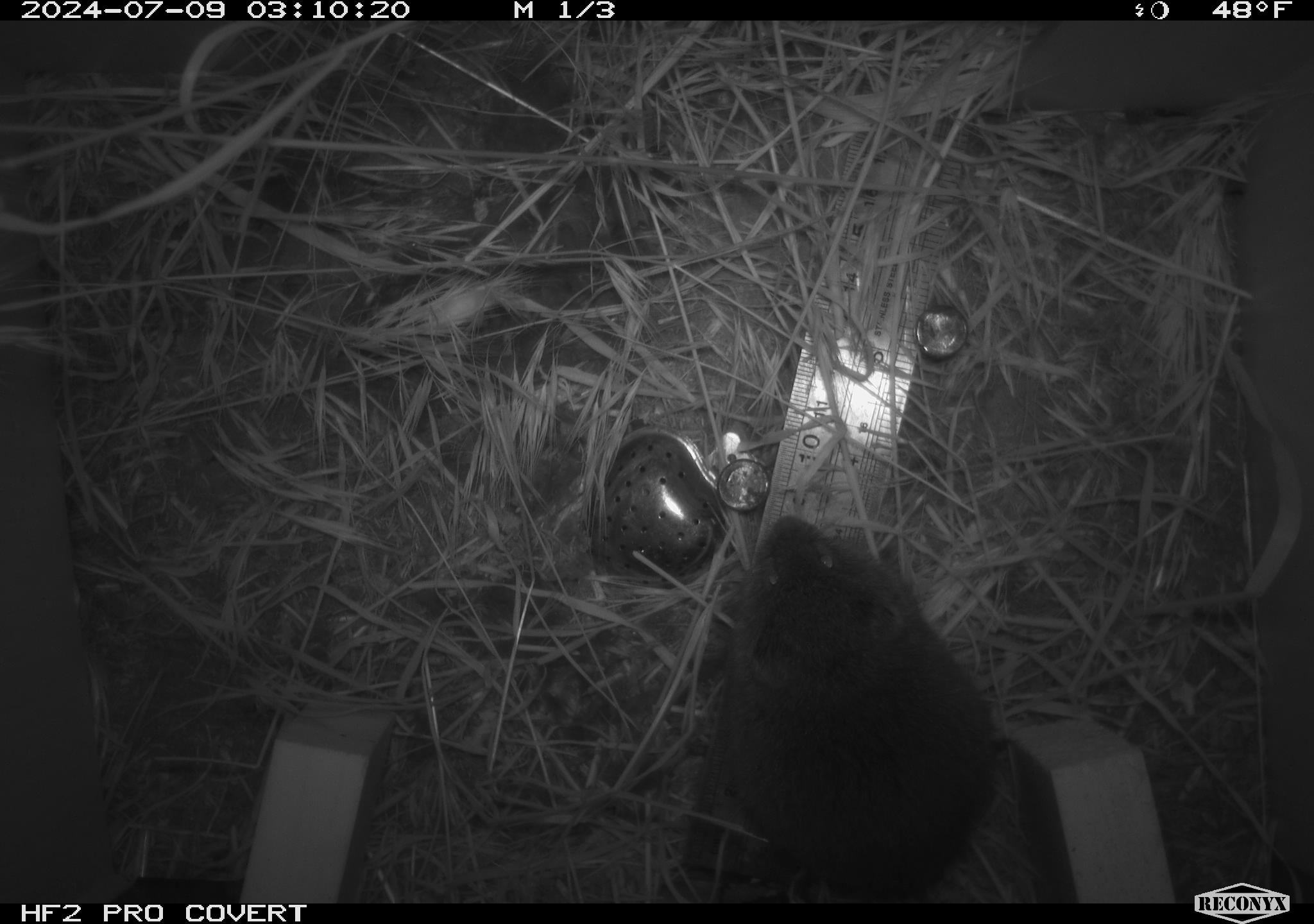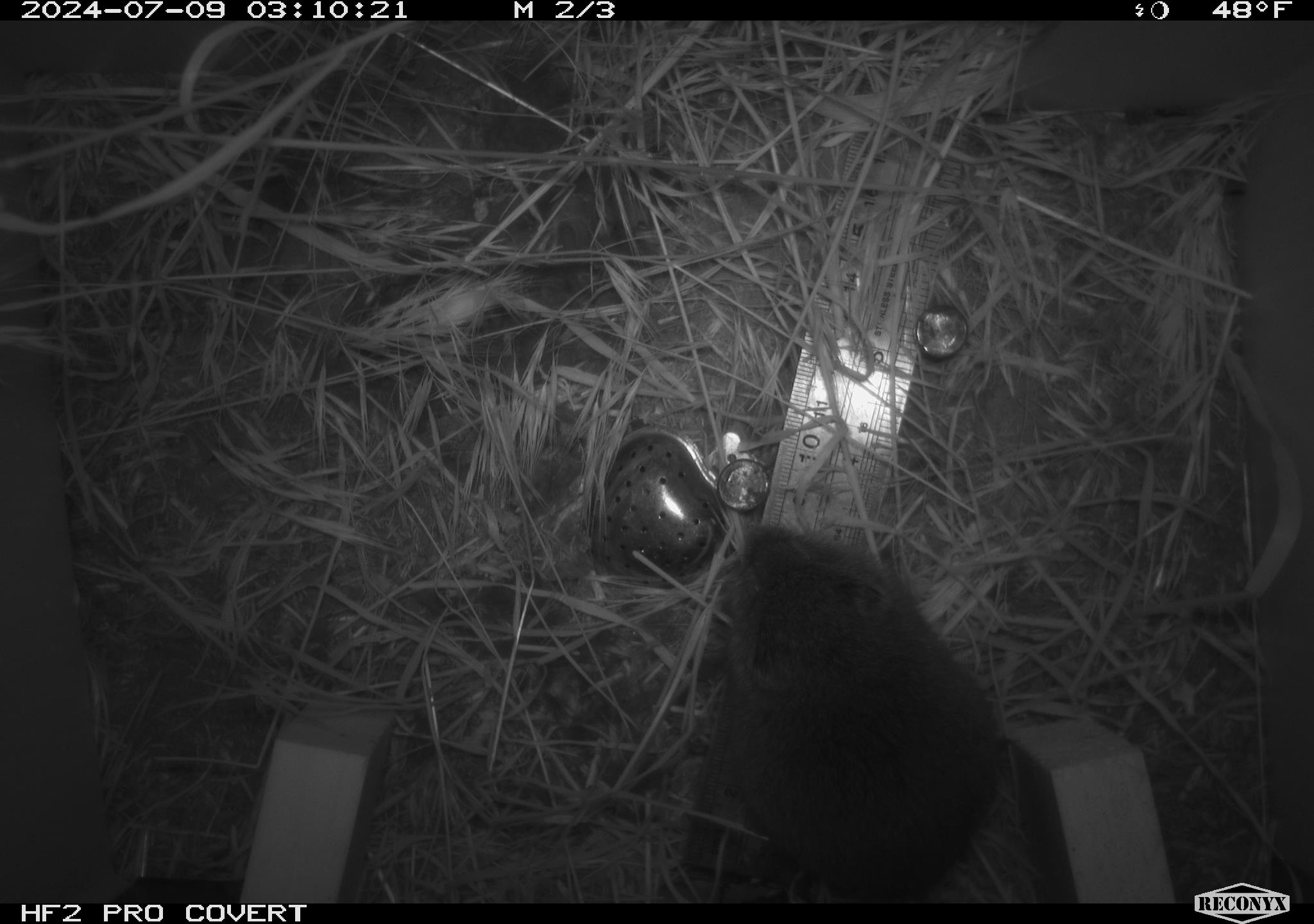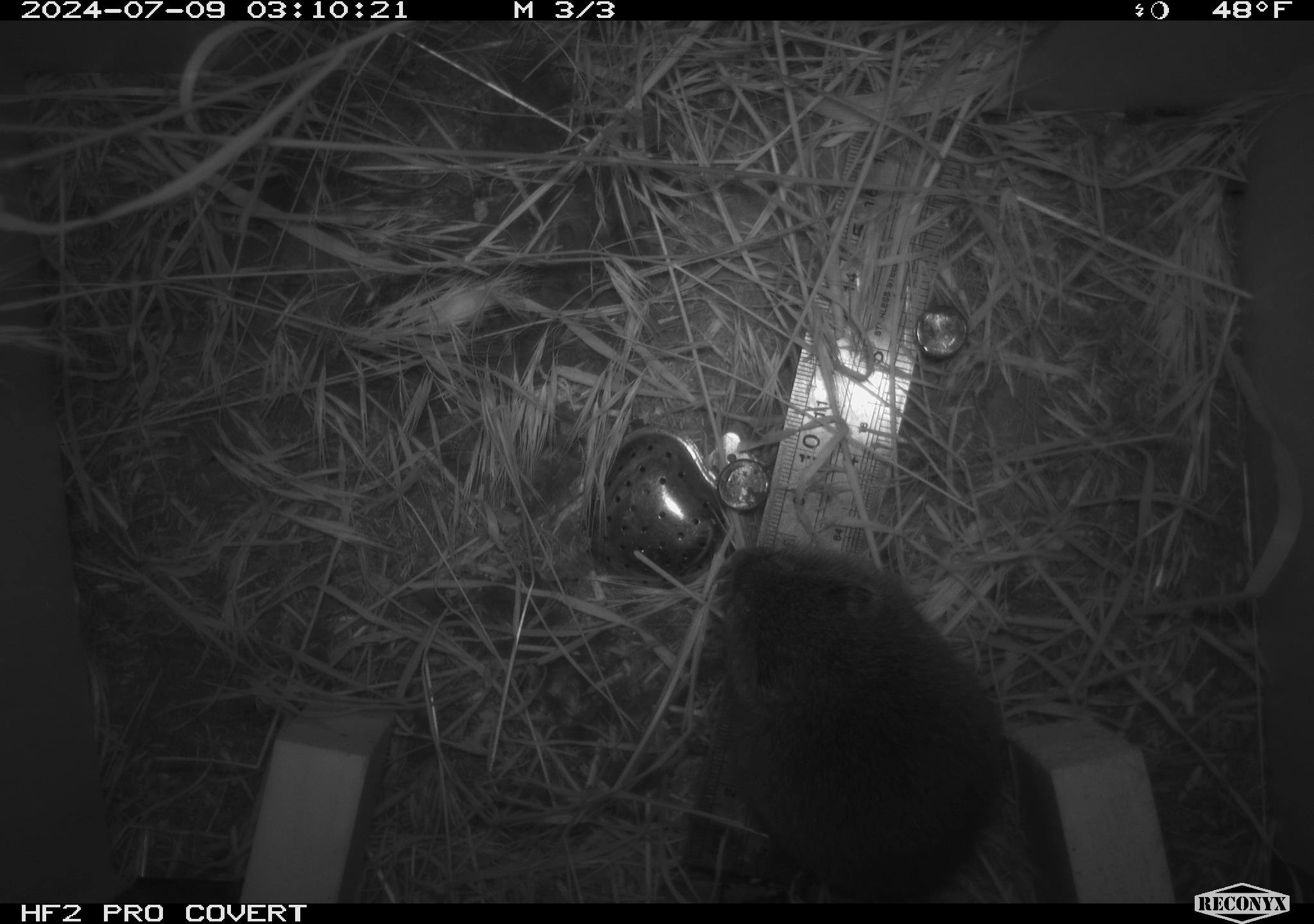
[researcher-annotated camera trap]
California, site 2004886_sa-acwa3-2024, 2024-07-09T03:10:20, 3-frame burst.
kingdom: Animalia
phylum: Chordata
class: Mammalia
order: Rodentia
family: Cricetidae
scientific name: Arvicolinae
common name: voles, lemmings, and muskrats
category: arvicolinae subfamily